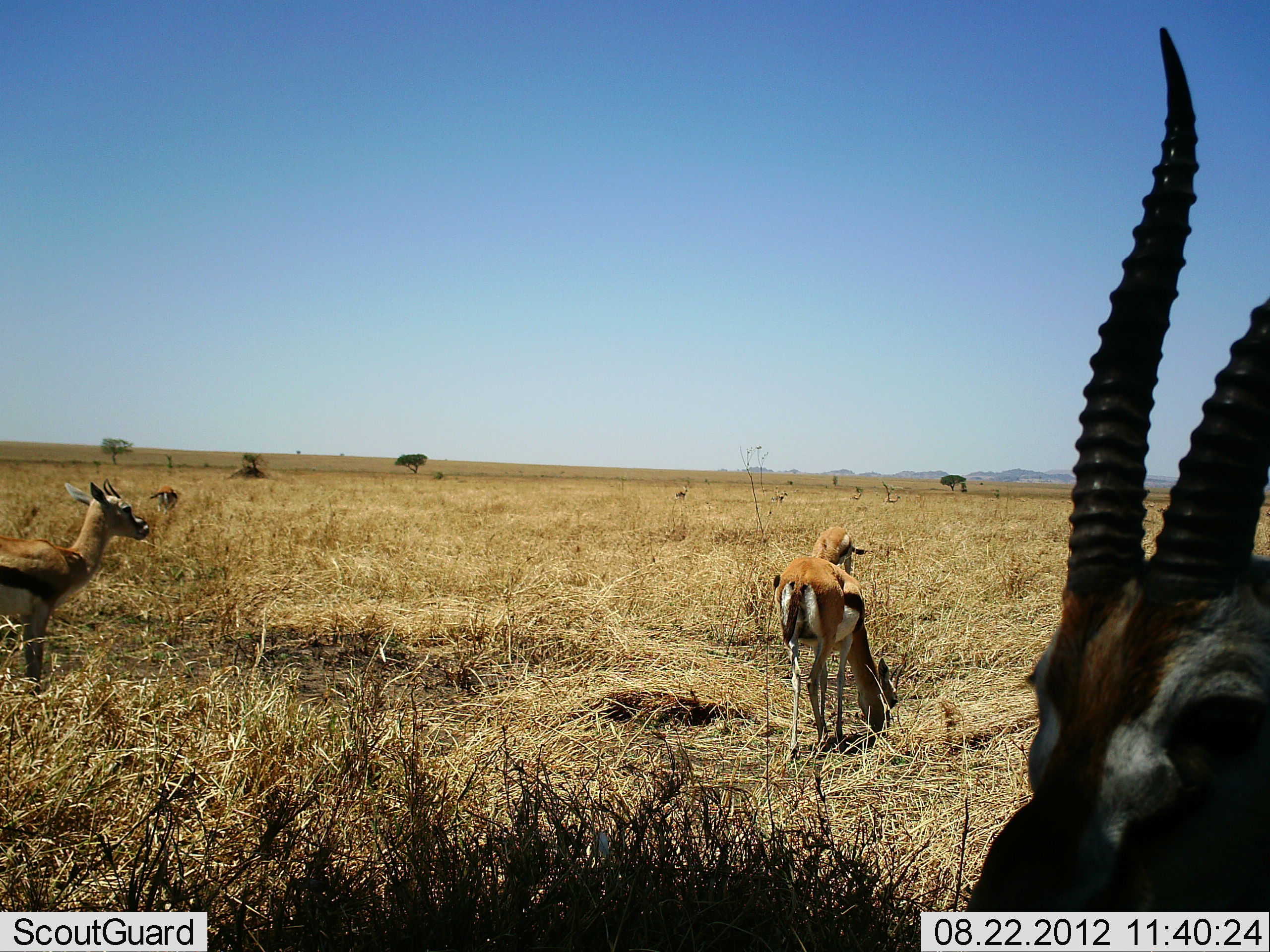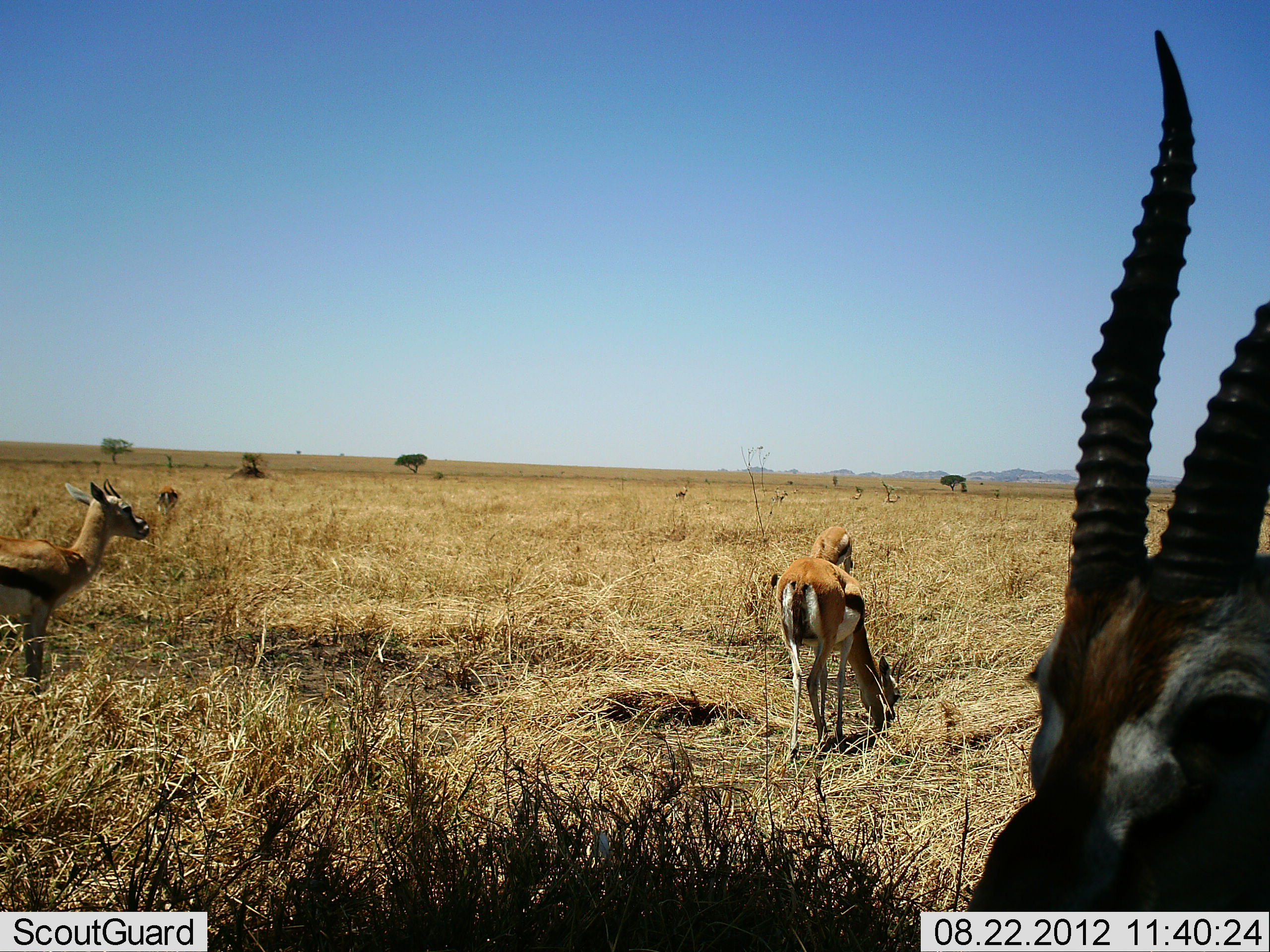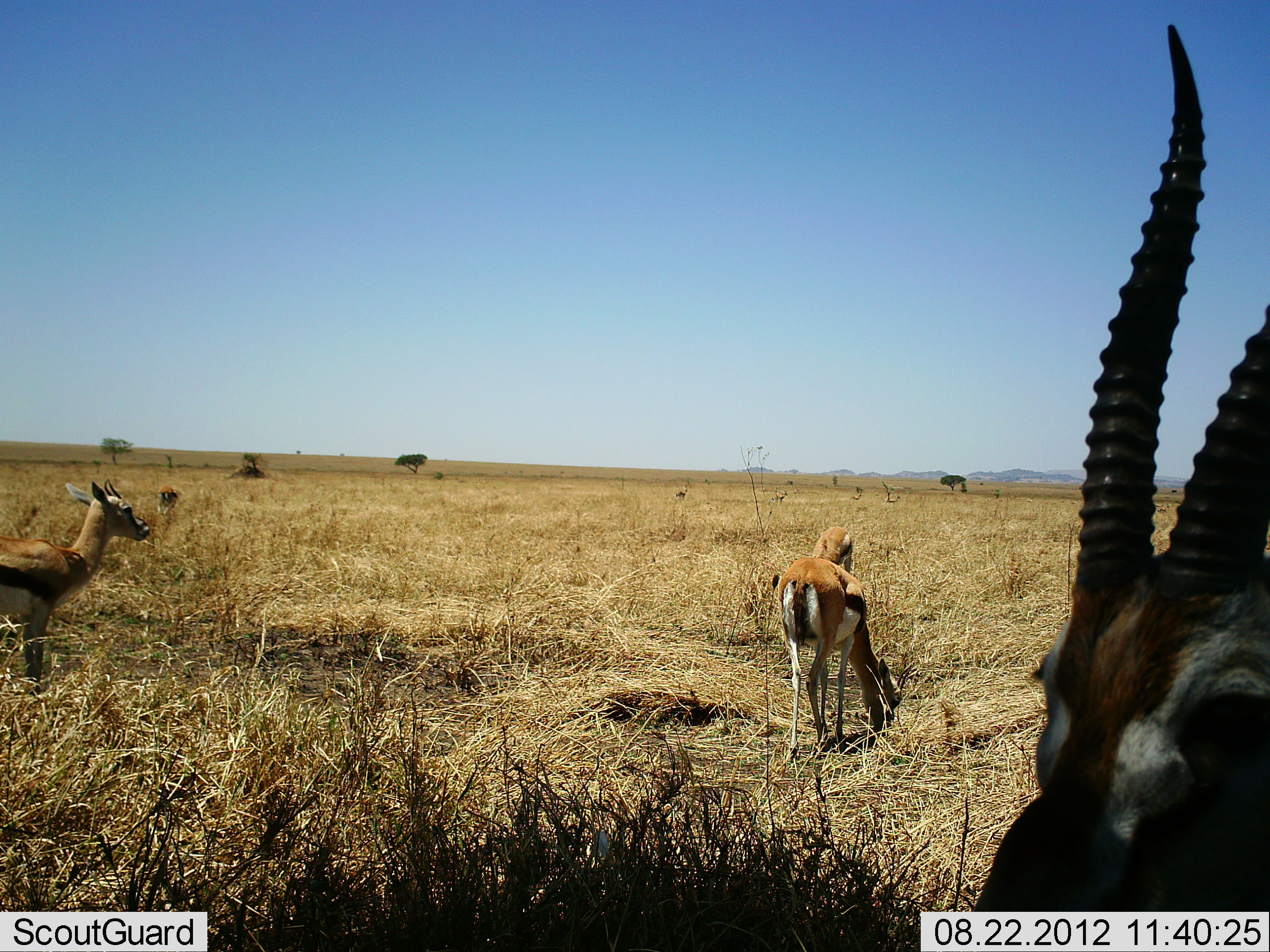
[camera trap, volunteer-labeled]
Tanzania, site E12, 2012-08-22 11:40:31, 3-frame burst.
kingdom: Animalia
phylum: Chordata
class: Mammalia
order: Artiodactyla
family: Bovidae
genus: Eudorcas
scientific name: Eudorcas thomsonii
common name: thomson's gazelle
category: gazellethomsons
Gazellethomsons (thomson's gazelle) (Eudorcas thomsonii), count 5. Behavior (volunteer vote fractions): standing 100%, resting 0%, moving 0%, interacting 0%. Young present (vote fraction): 0%. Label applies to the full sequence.